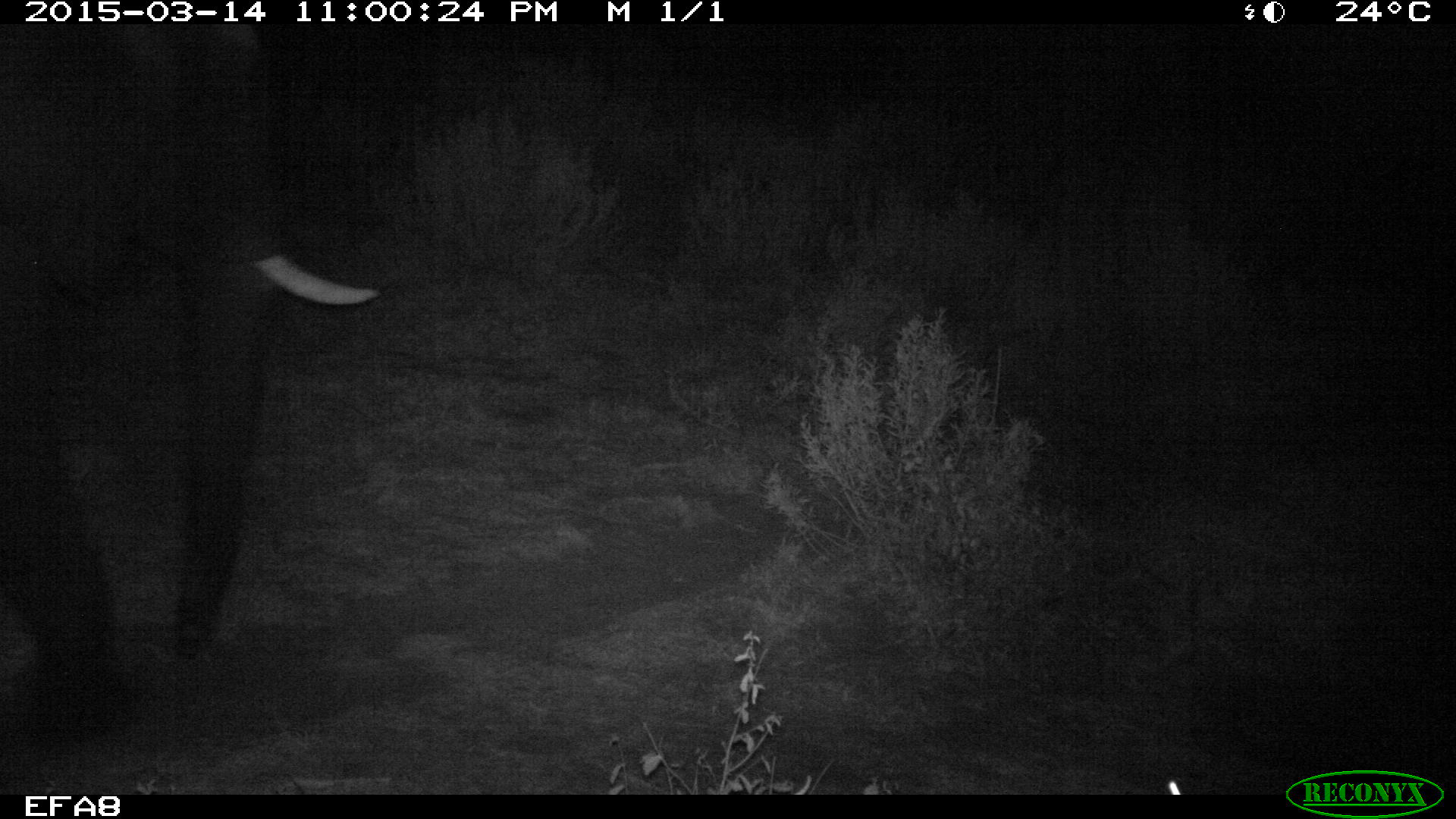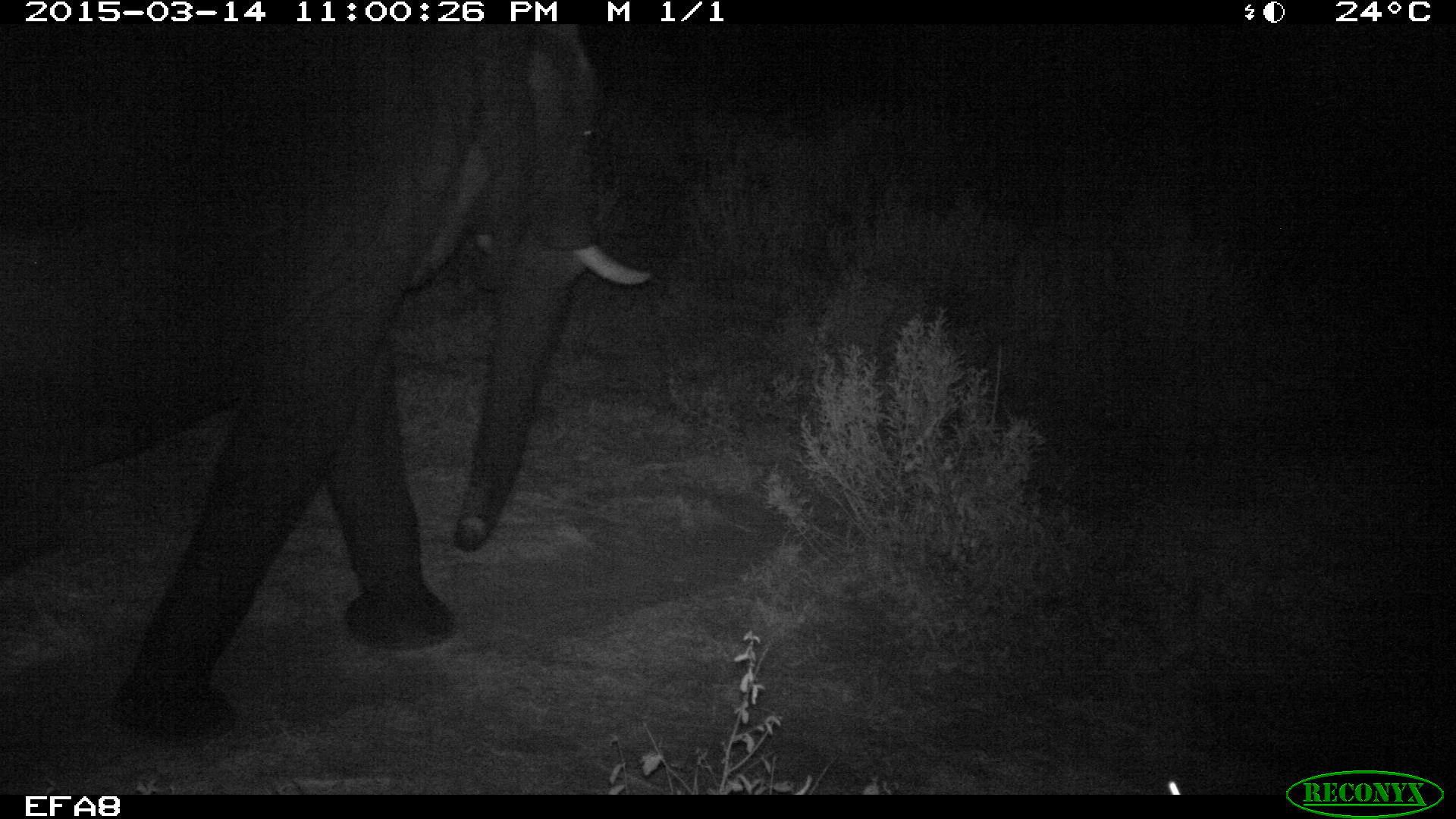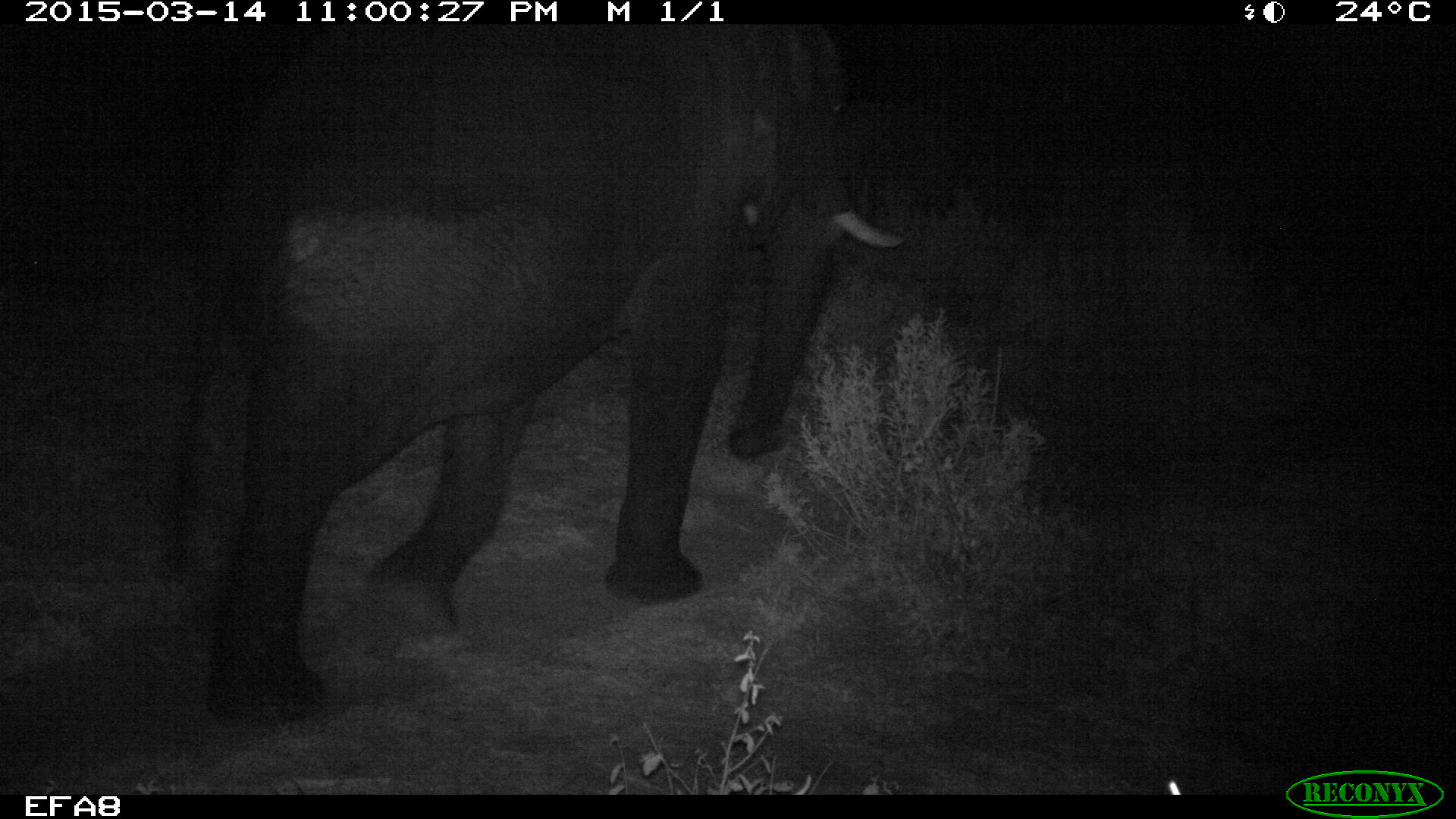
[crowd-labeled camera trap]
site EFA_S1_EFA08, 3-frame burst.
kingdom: Animalia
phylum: Chordata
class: Mammalia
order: Proboscidea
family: Elephantidae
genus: Loxodonta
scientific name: Loxodonta africana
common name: african bush elephant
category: elephant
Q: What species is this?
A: Elephant (african bush elephant) (Loxodonta africana).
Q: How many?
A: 1.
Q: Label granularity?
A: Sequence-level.